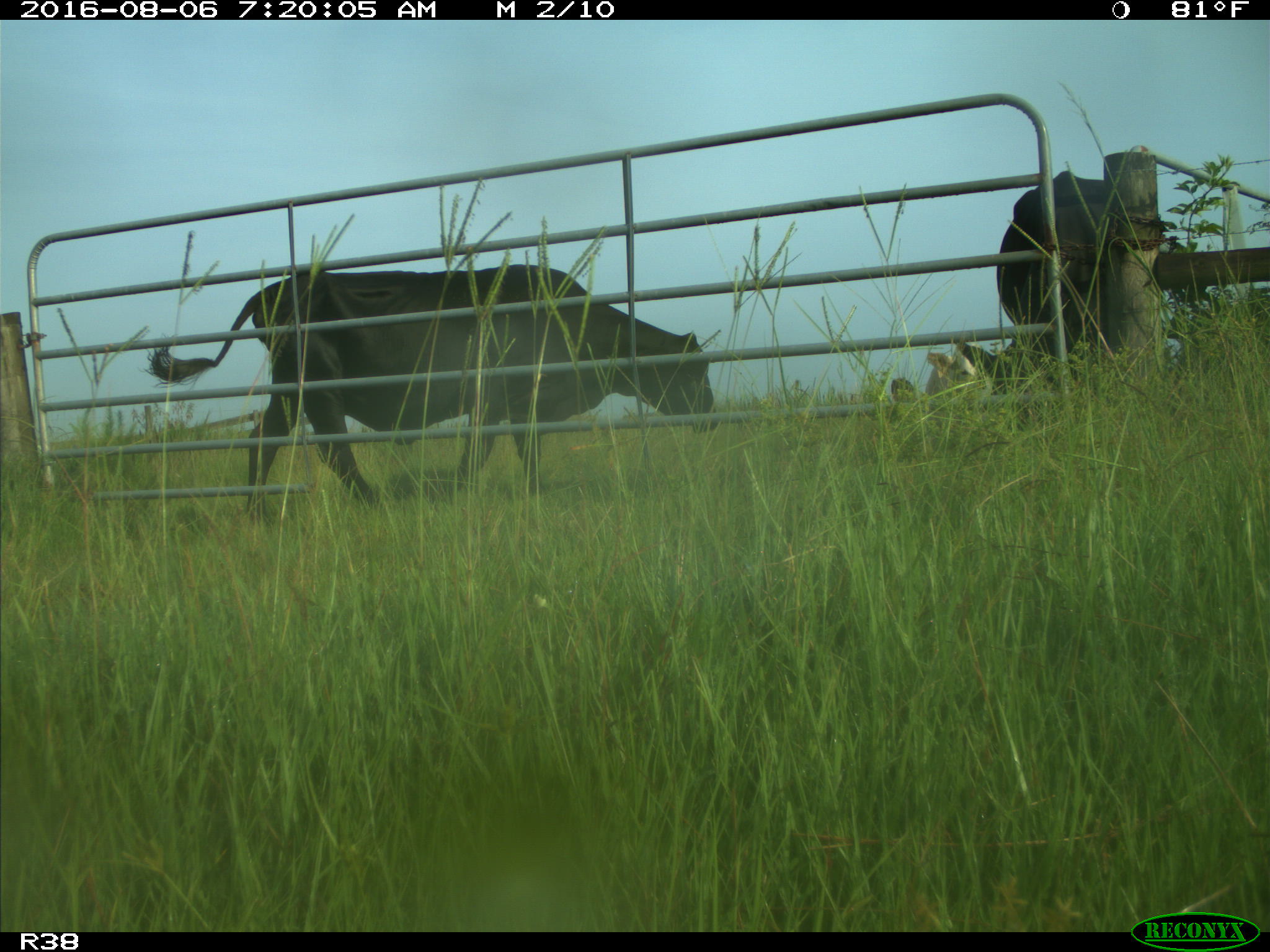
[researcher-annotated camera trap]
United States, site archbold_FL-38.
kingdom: Animalia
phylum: Chordata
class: Mammalia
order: Artiodactyla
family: Bovidae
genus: Bos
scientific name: Bos taurus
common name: domestic cow